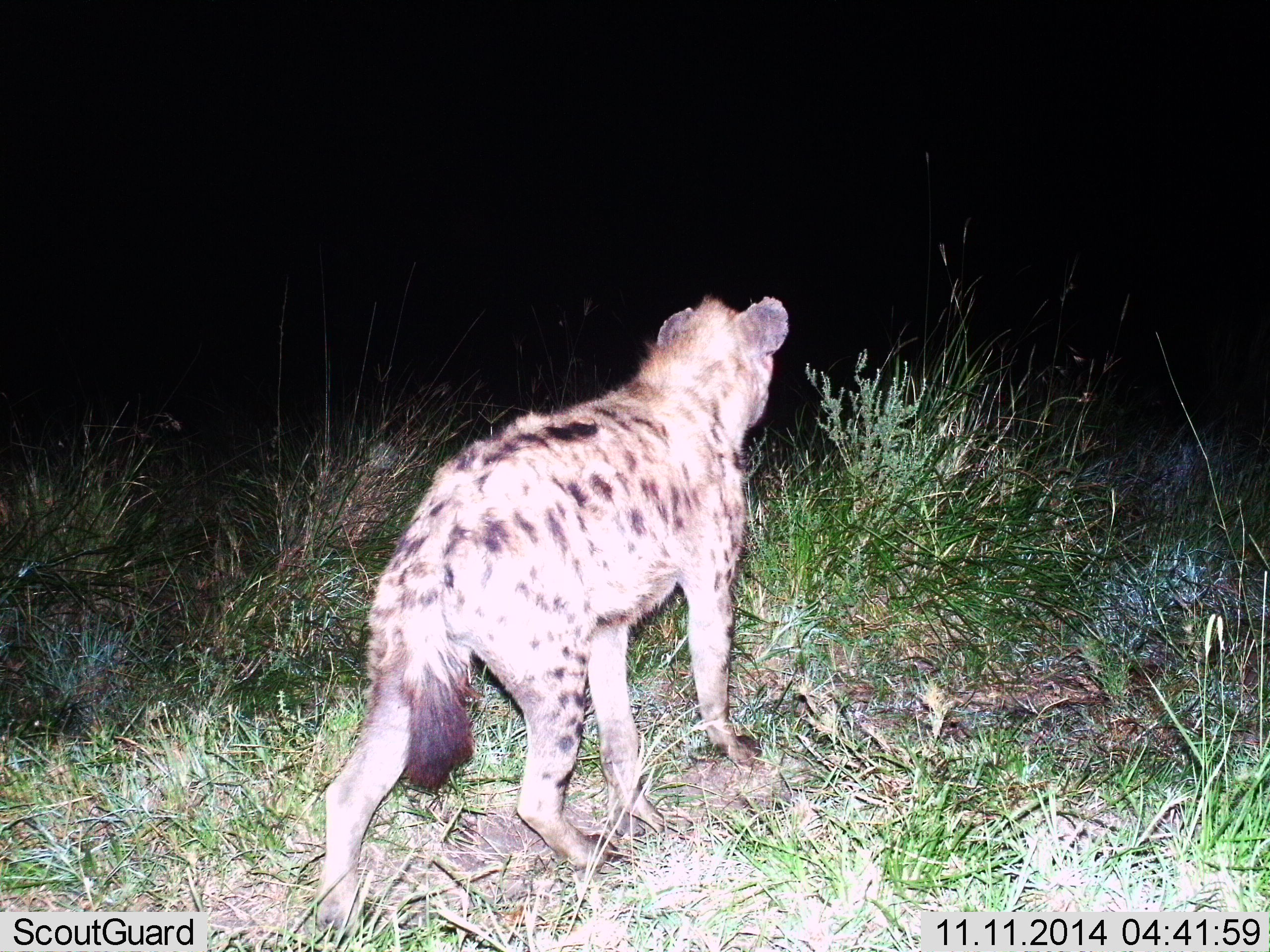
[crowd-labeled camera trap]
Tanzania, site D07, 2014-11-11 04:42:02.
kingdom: Animalia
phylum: Chordata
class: Mammalia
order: Carnivora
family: Hyaenidae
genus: Crocuta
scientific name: Crocuta crocuta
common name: spotted hyena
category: hyenaspotted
Hyenaspotted (spotted hyena) (Crocuta crocuta), count 1. Behavior (volunteer vote fractions): standing 60%, resting 0%, moving 40%, interacting 0%. Young present (vote fraction): 0%. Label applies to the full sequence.